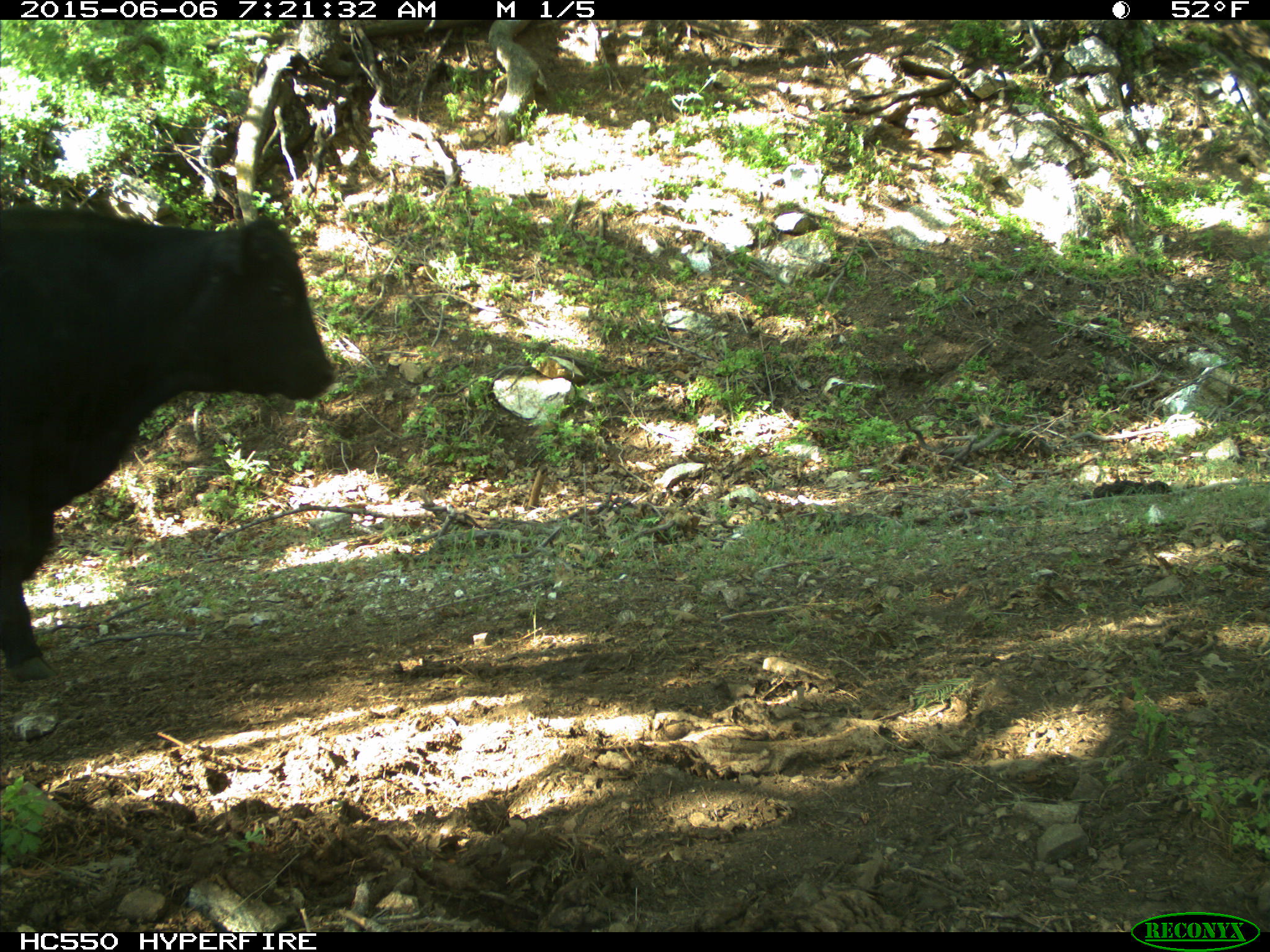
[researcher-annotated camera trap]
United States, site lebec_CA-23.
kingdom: Animalia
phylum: Chordata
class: Mammalia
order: Artiodactyla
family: Bovidae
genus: Bos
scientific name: Bos taurus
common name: domestic cow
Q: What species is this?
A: Bos taurus (domestic cow).